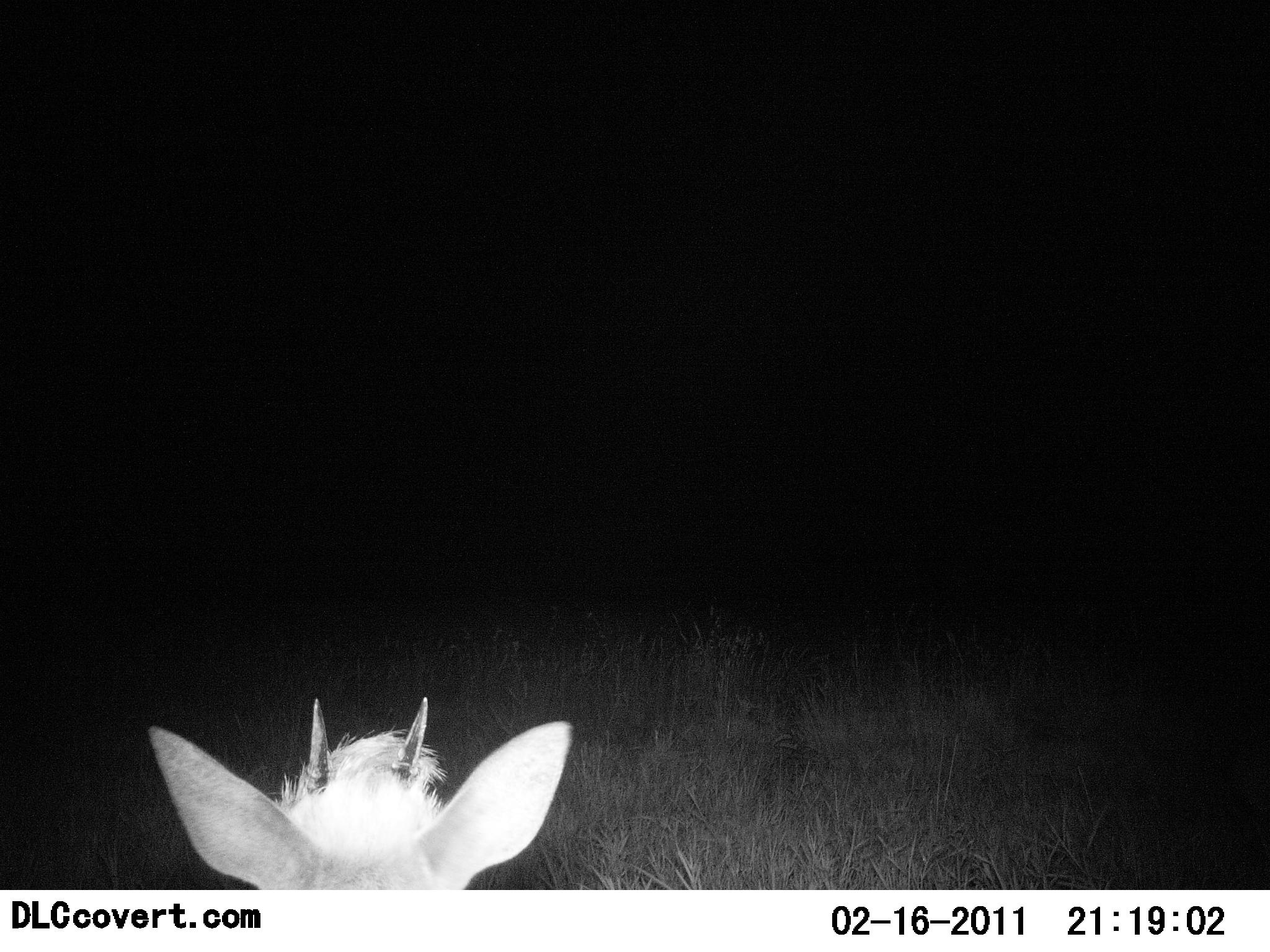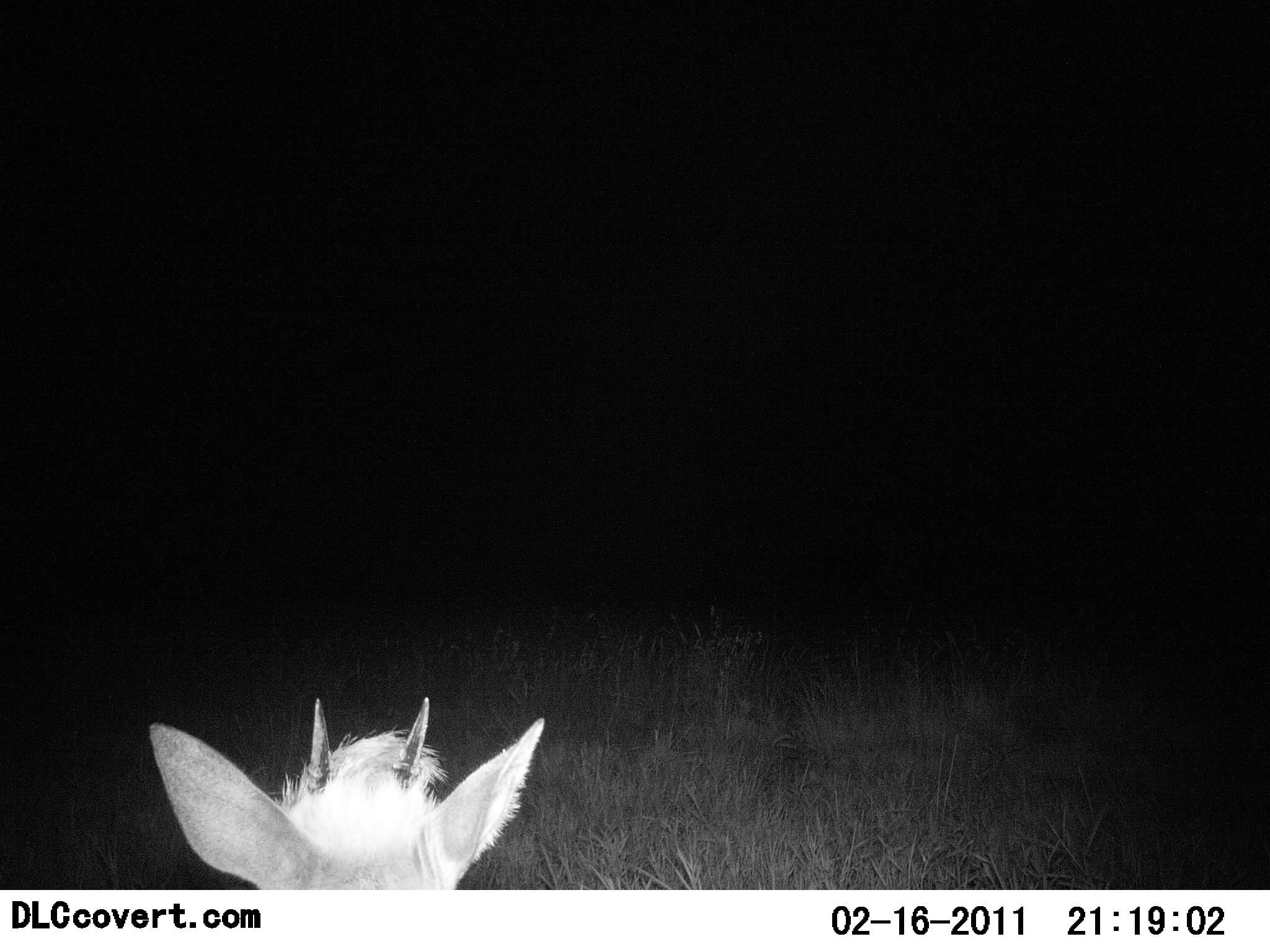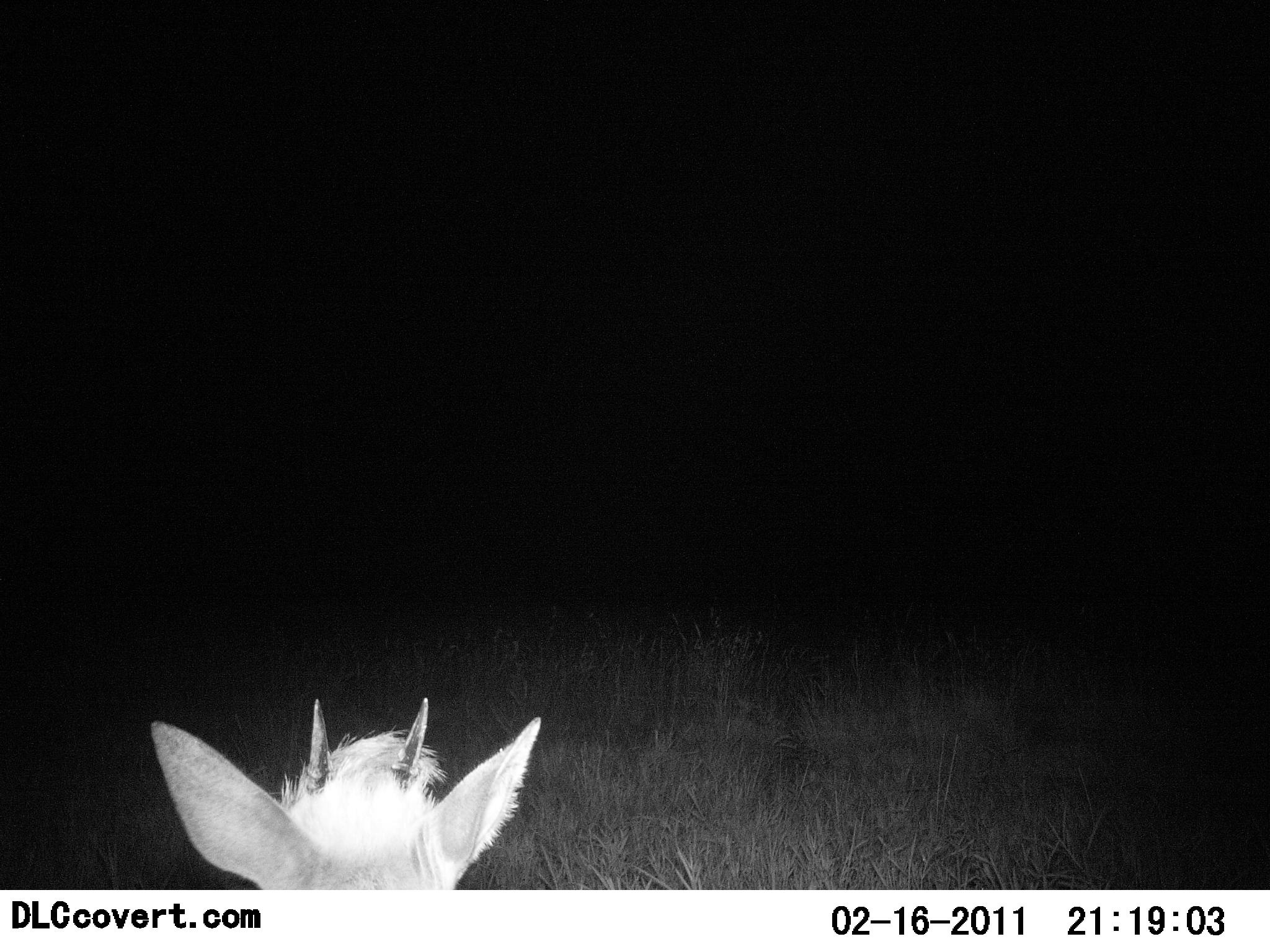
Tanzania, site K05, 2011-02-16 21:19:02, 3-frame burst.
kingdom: Animalia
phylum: Chordata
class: Mammalia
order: Artiodactyla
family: Bovidae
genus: Madoqua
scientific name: Madoqua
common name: dikdik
Dikdik (Madoqua), count 1. Behavior (volunteer vote fractions): standing 80%, resting 20%, moving 0%, interacting 0%. Young present (vote fraction): 0%. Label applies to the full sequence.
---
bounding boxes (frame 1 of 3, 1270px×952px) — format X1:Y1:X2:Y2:
animal: 146:695:573:889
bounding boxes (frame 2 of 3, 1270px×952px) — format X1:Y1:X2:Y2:
animal: 148:695:546:890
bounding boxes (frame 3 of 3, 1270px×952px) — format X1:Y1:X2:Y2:
animal: 148:696:543:889